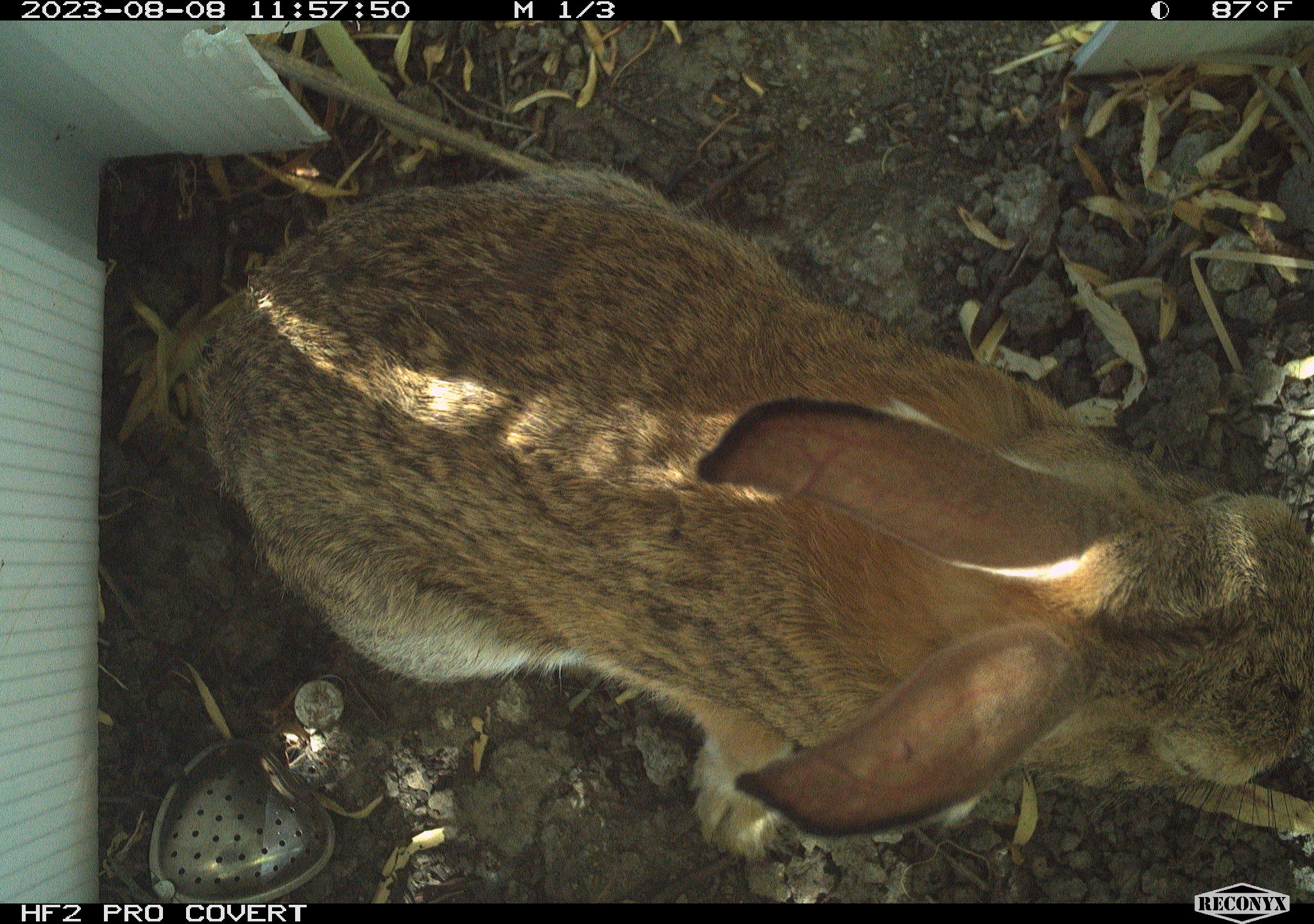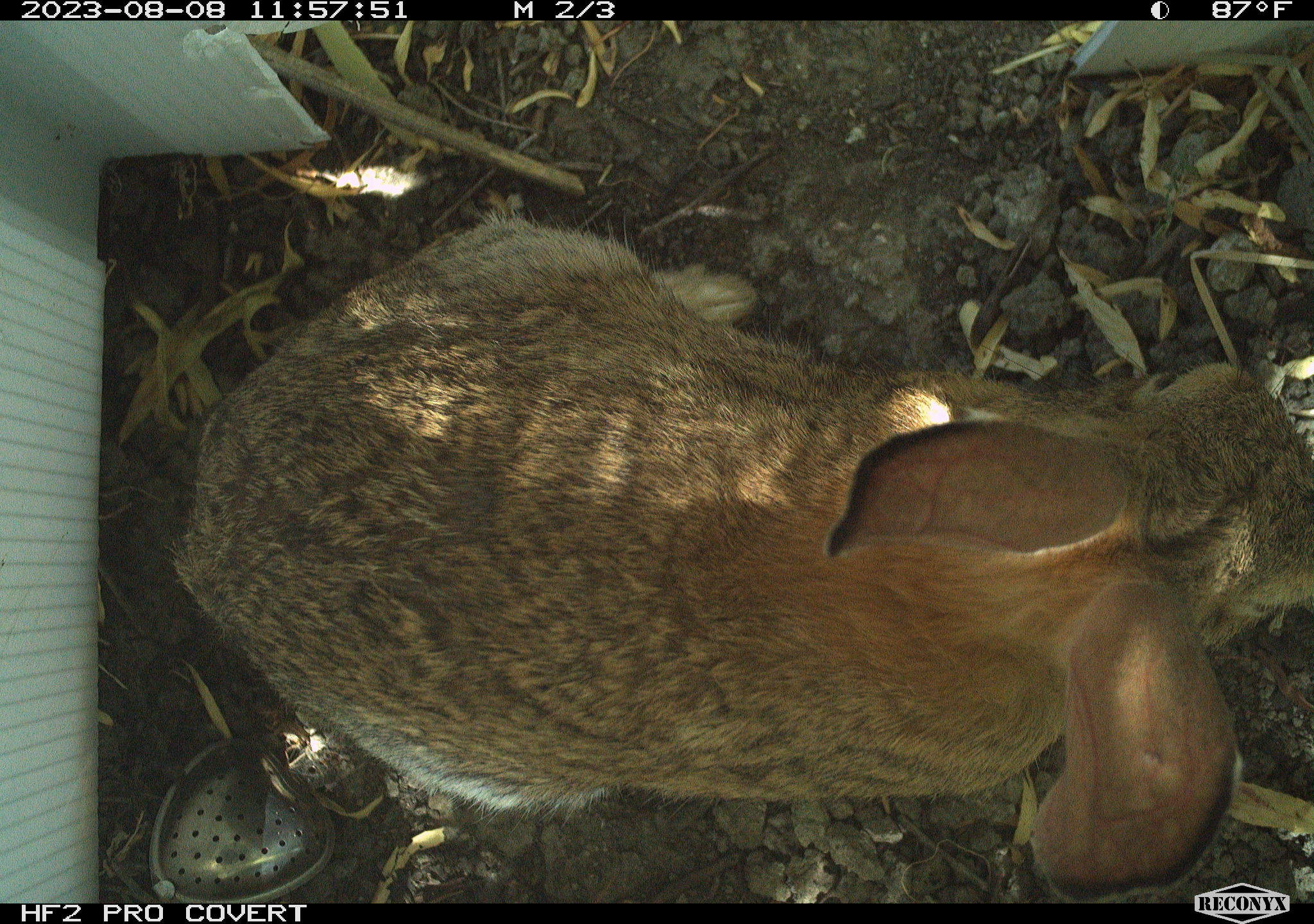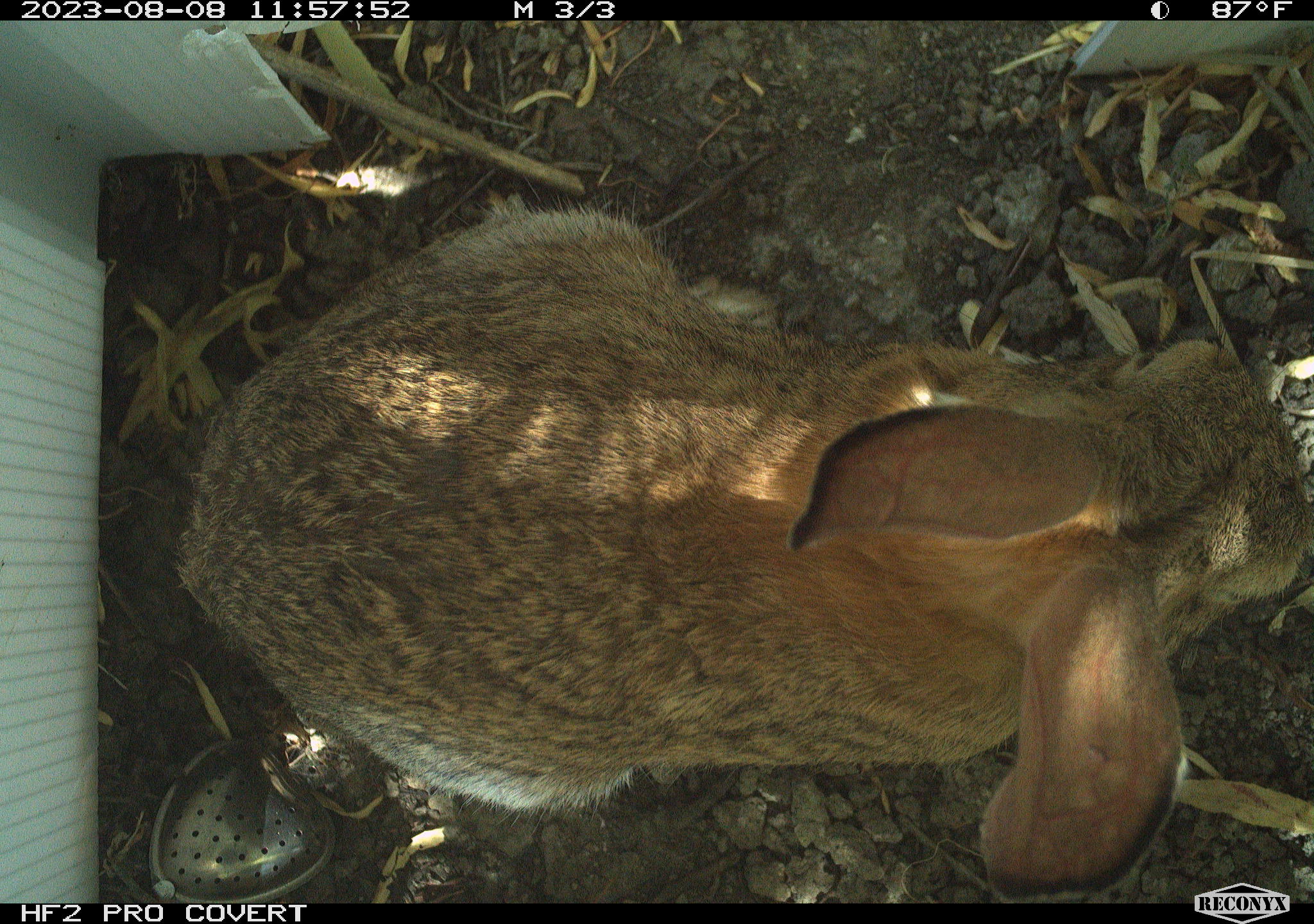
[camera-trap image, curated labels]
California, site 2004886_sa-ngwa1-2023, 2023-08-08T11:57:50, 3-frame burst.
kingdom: Animalia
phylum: Chordata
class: Mammalia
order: Lagomorpha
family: Leporidae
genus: Sylvilagus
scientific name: Sylvilagus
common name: cottontail rabbits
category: sylvilagus species